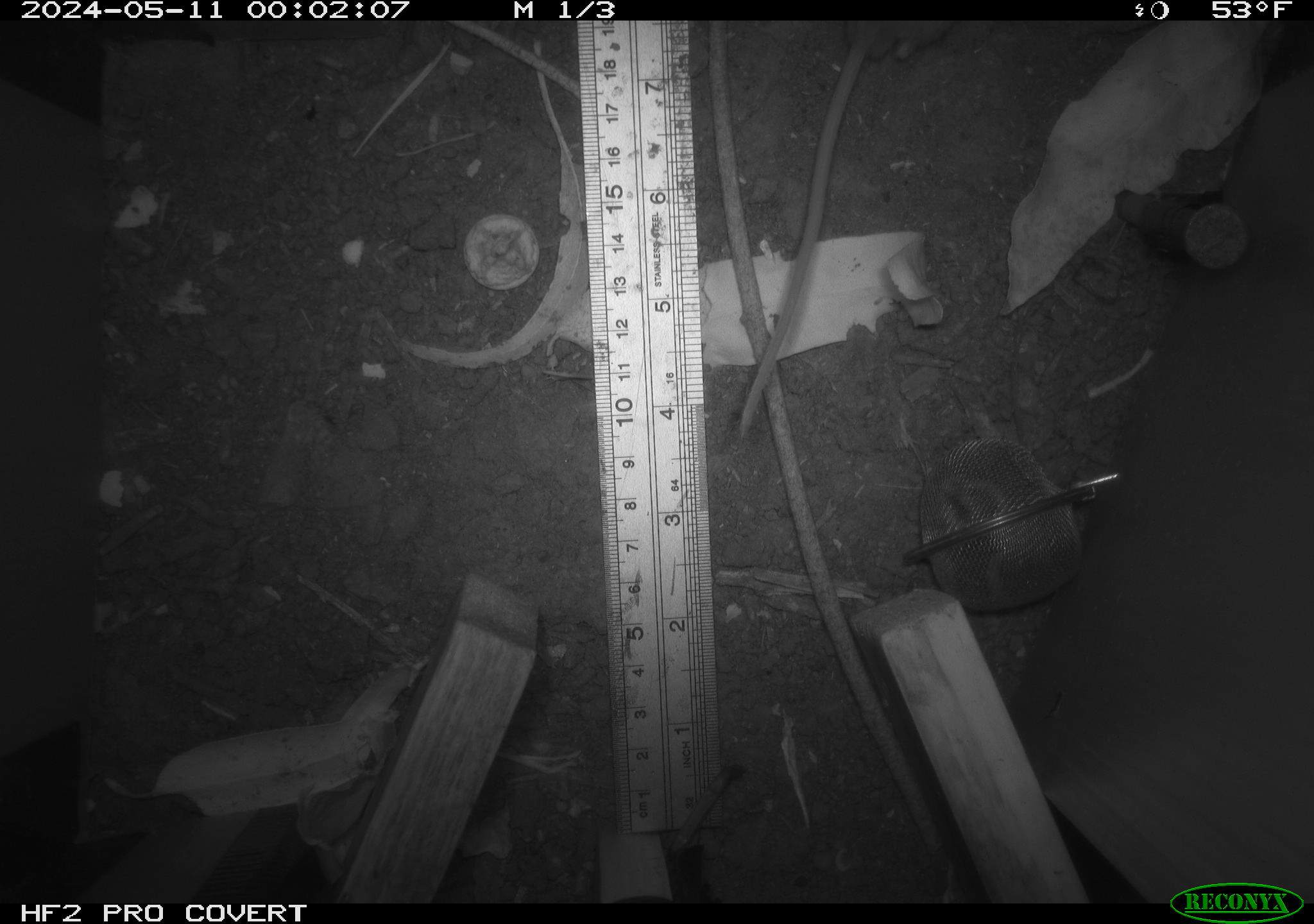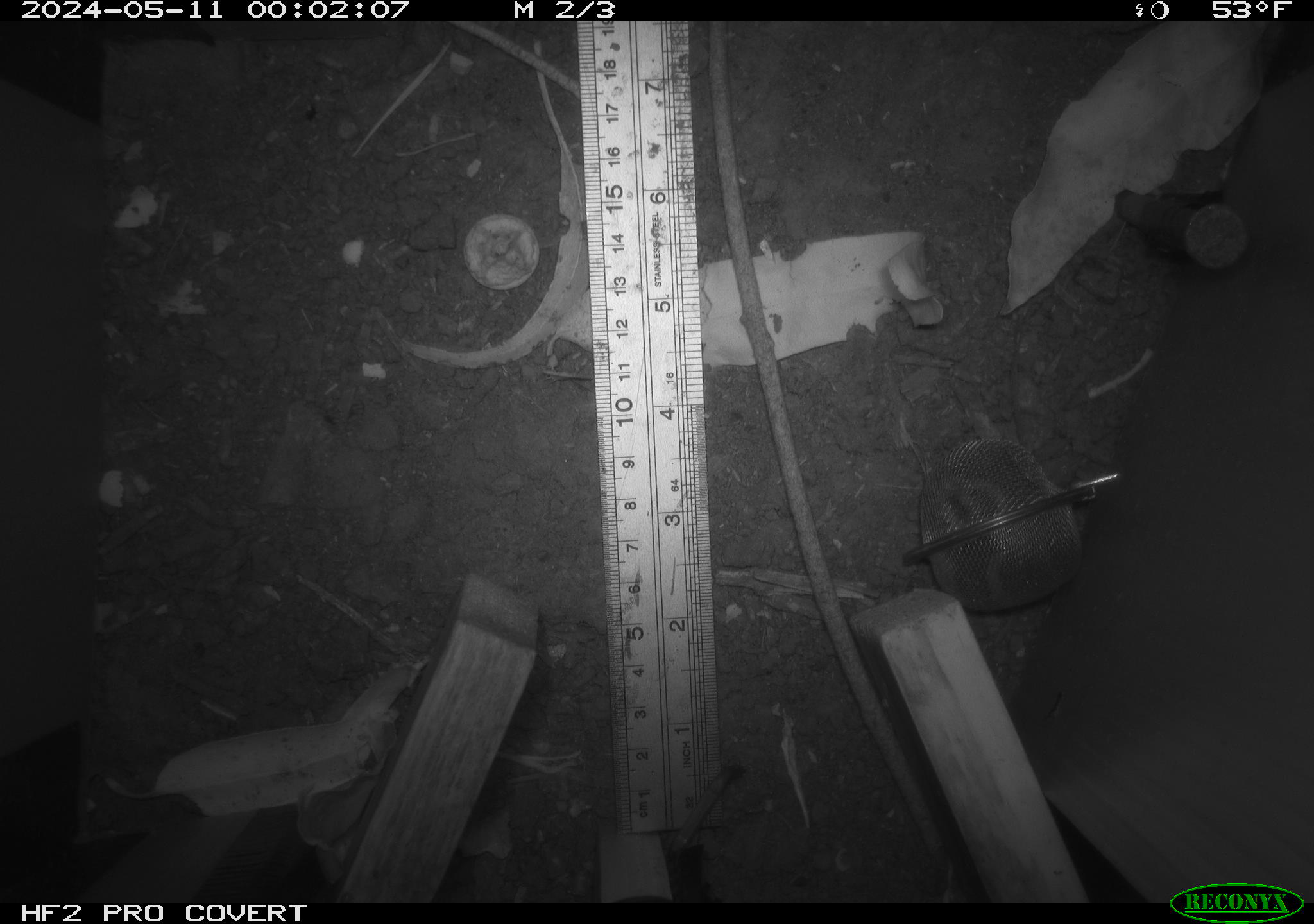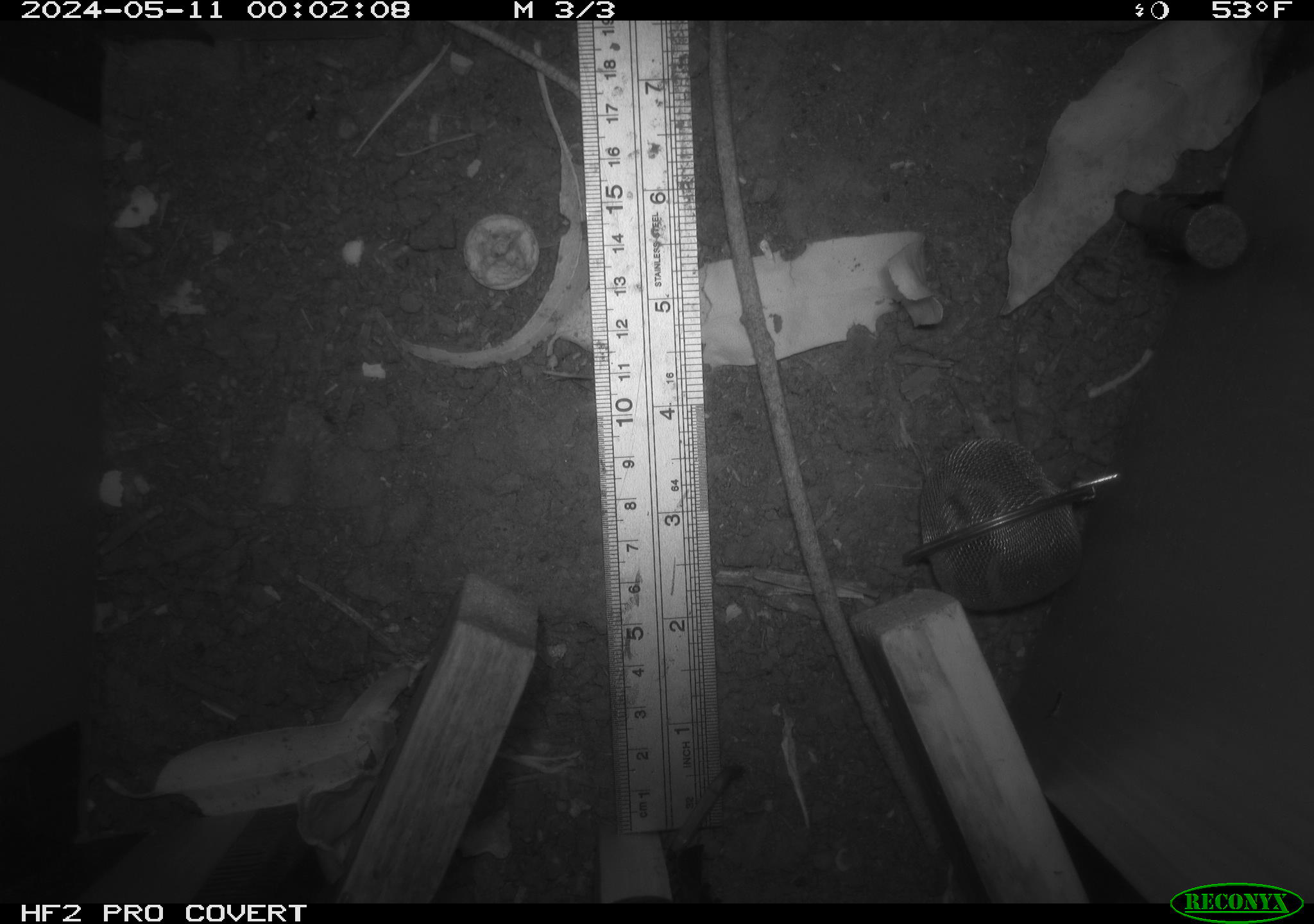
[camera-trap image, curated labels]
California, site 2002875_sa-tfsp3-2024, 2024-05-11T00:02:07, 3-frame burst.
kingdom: Animalia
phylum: Chordata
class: Mammalia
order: Rodentia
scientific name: Rodentia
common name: mouse species